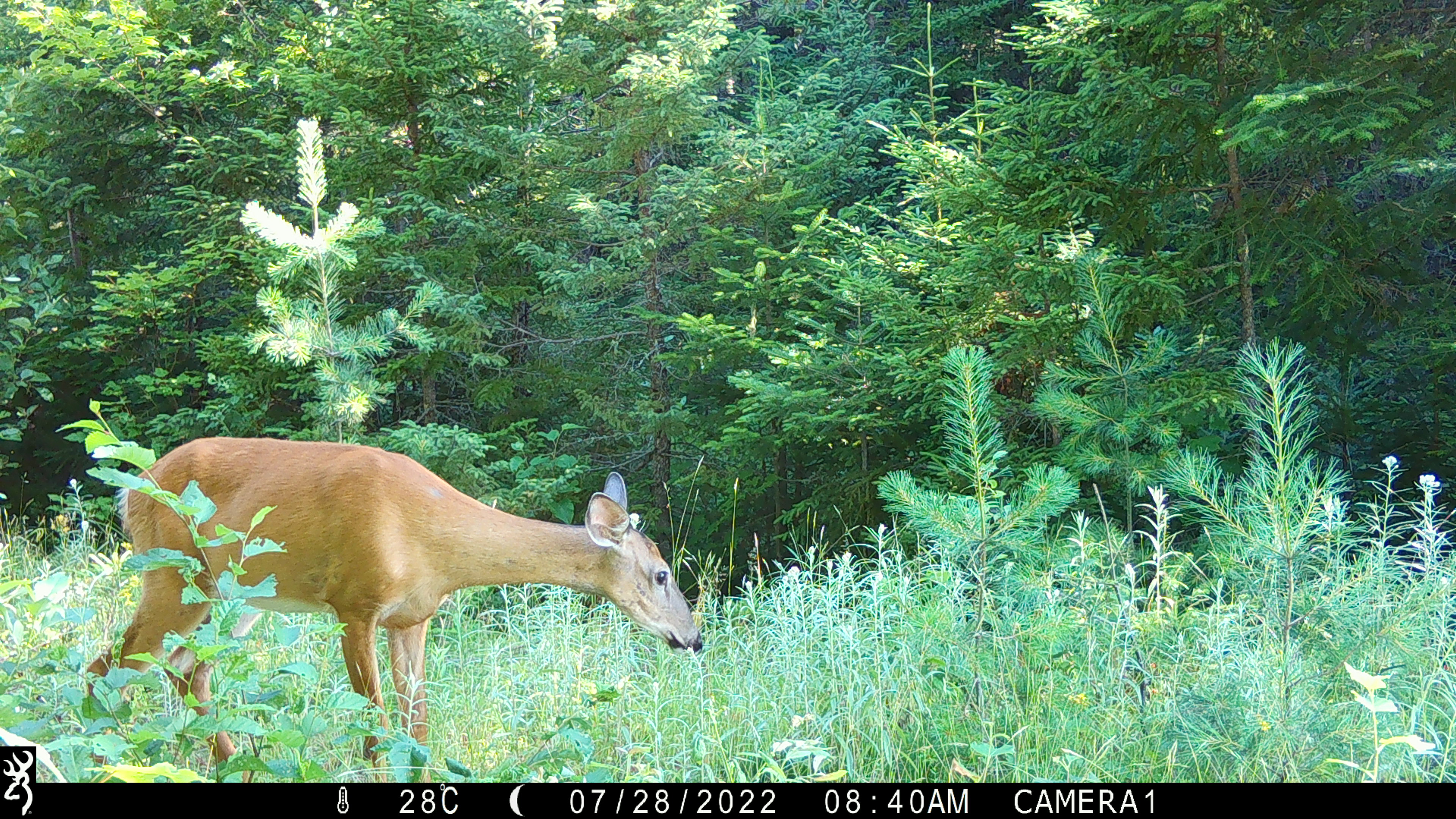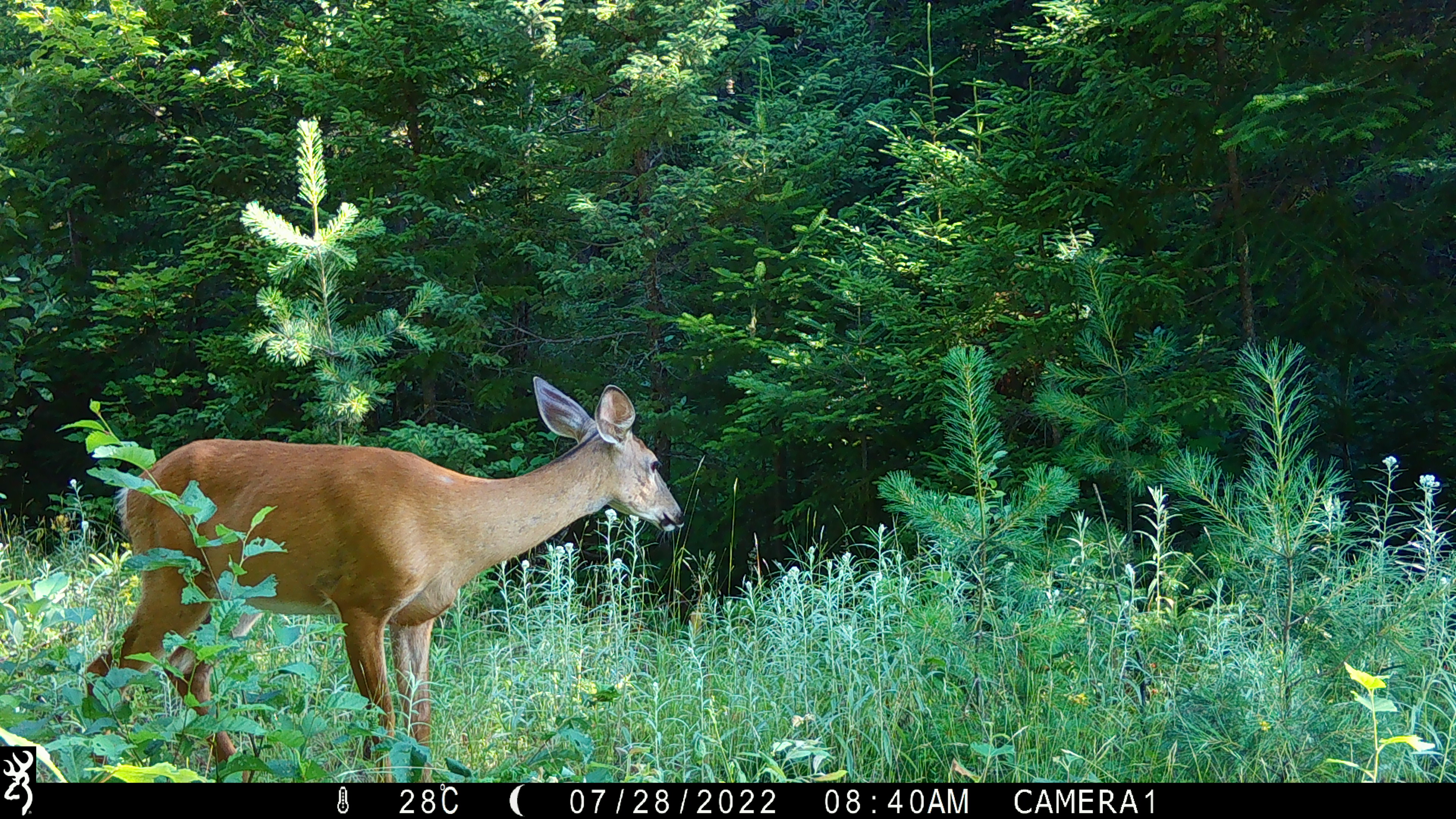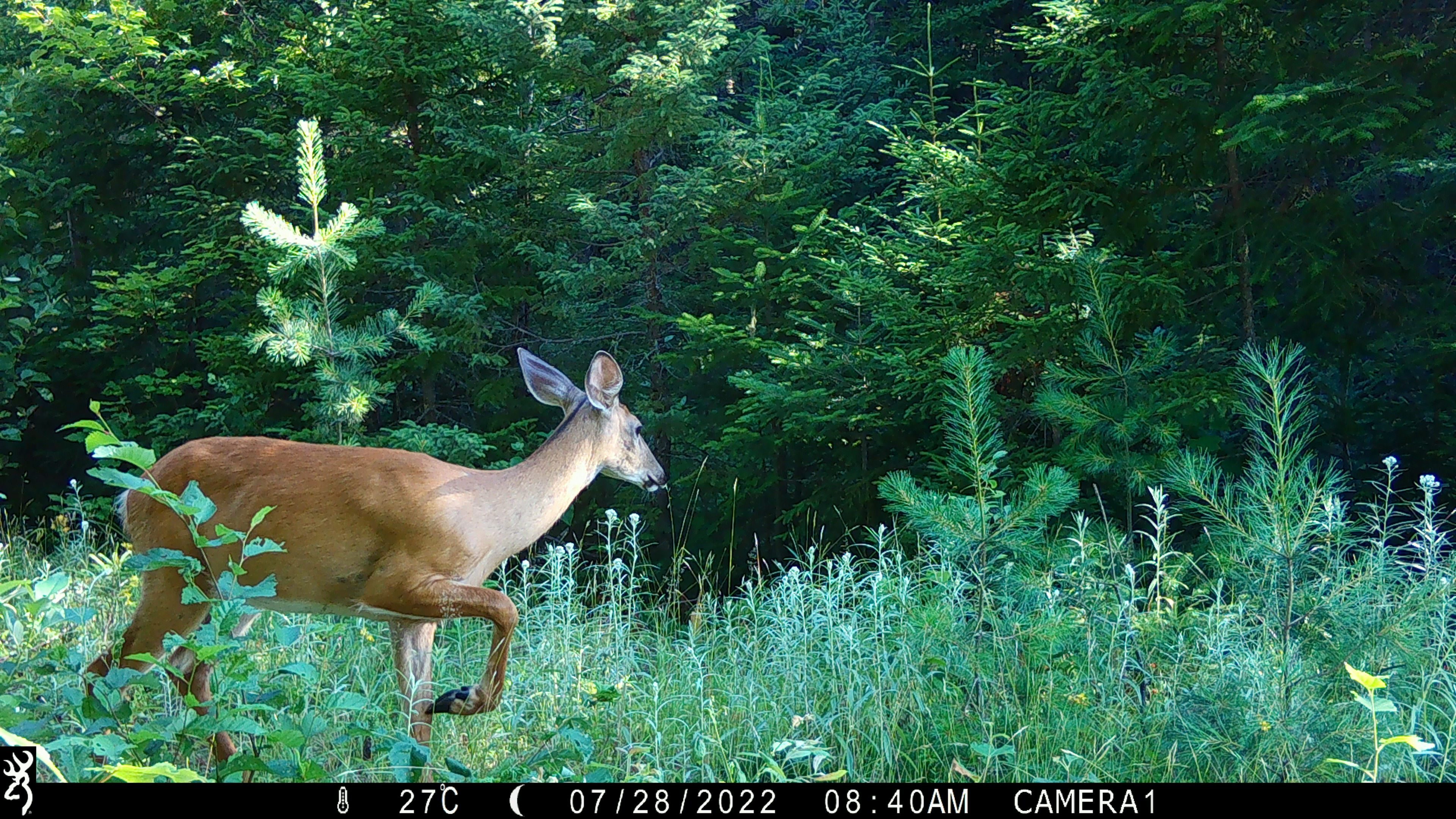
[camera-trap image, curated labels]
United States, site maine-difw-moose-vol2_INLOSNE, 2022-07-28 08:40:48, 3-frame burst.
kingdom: Animalia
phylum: Chordata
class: Mammalia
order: Artiodactyla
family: Cervidae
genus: Odocoileus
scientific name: Odocoileus virginianus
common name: white-tailed deer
White-tailed deer (Odocoileus virginianus).